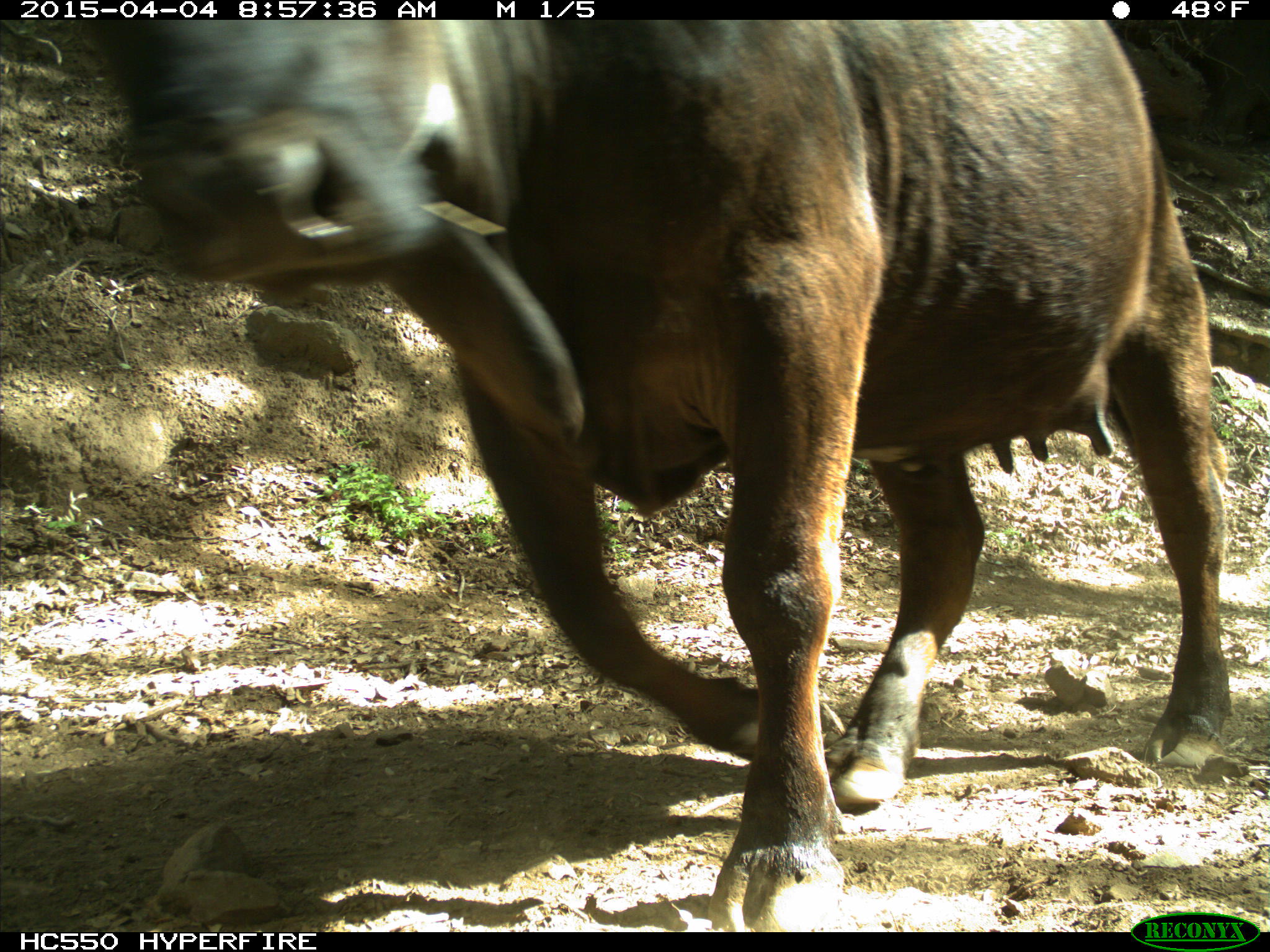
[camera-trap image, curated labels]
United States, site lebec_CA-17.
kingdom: Animalia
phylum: Chordata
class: Mammalia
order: Artiodactyla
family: Bovidae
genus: Bos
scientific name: Bos taurus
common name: domestic cow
Bos taurus (domestic cow).